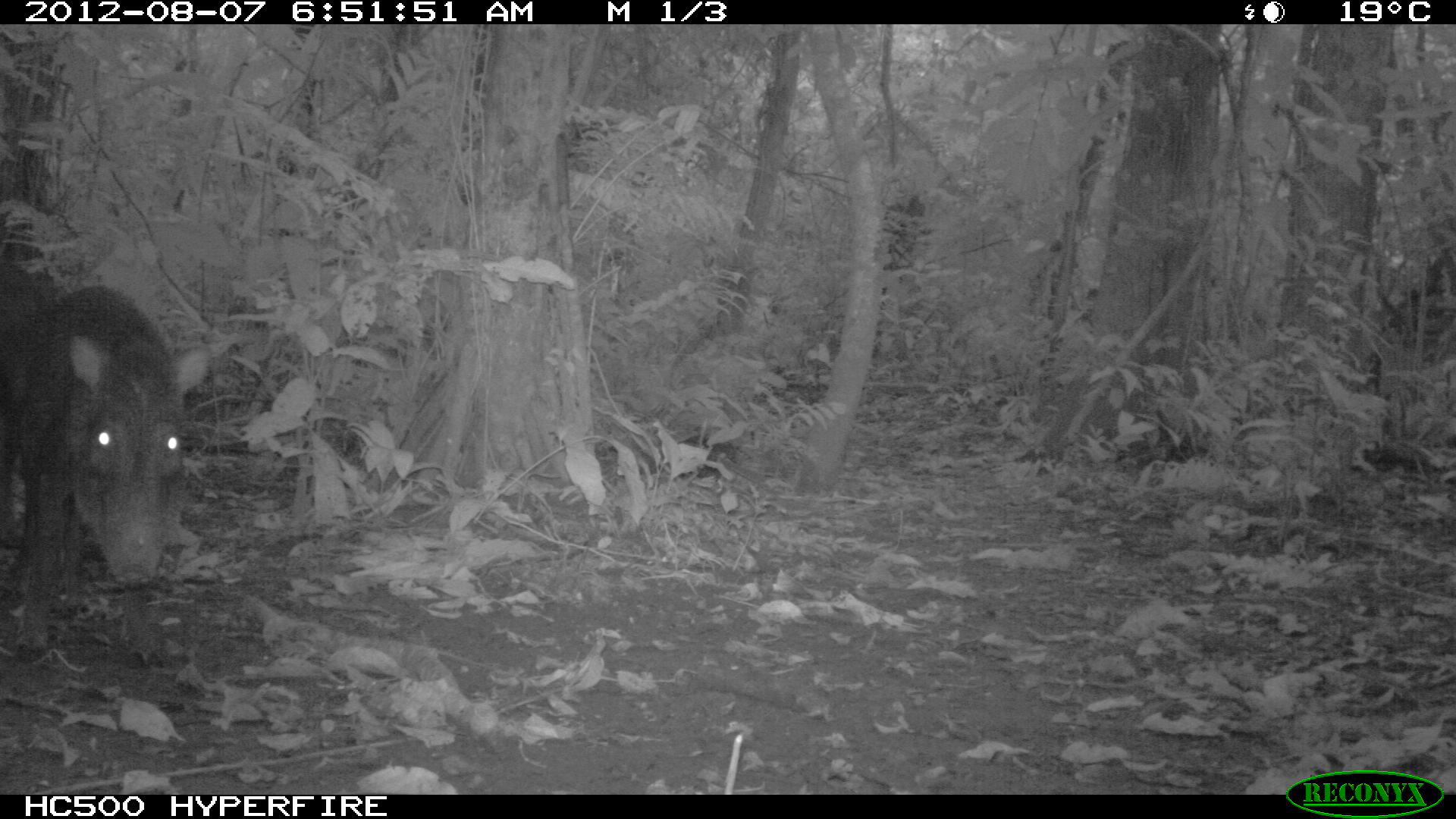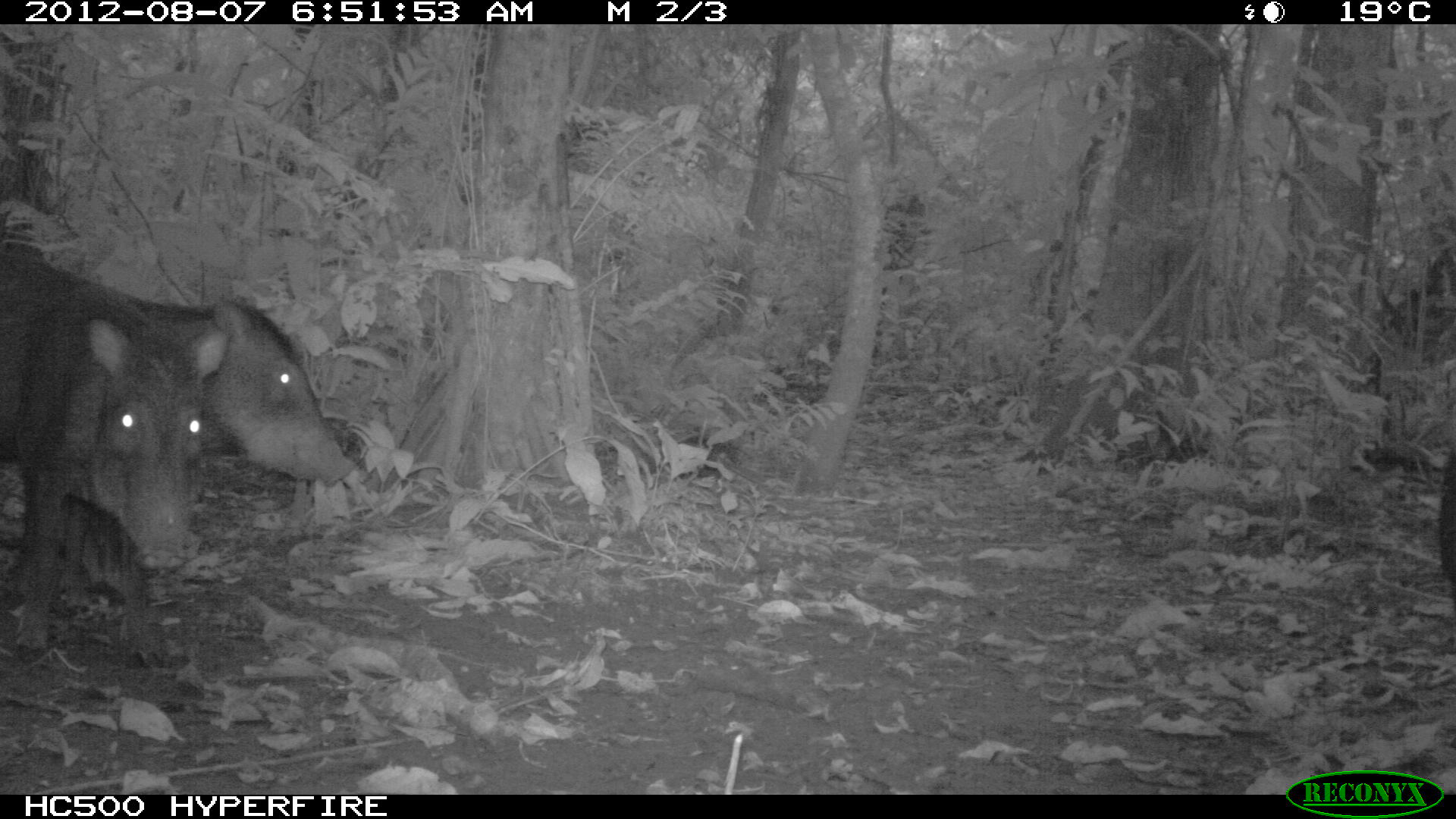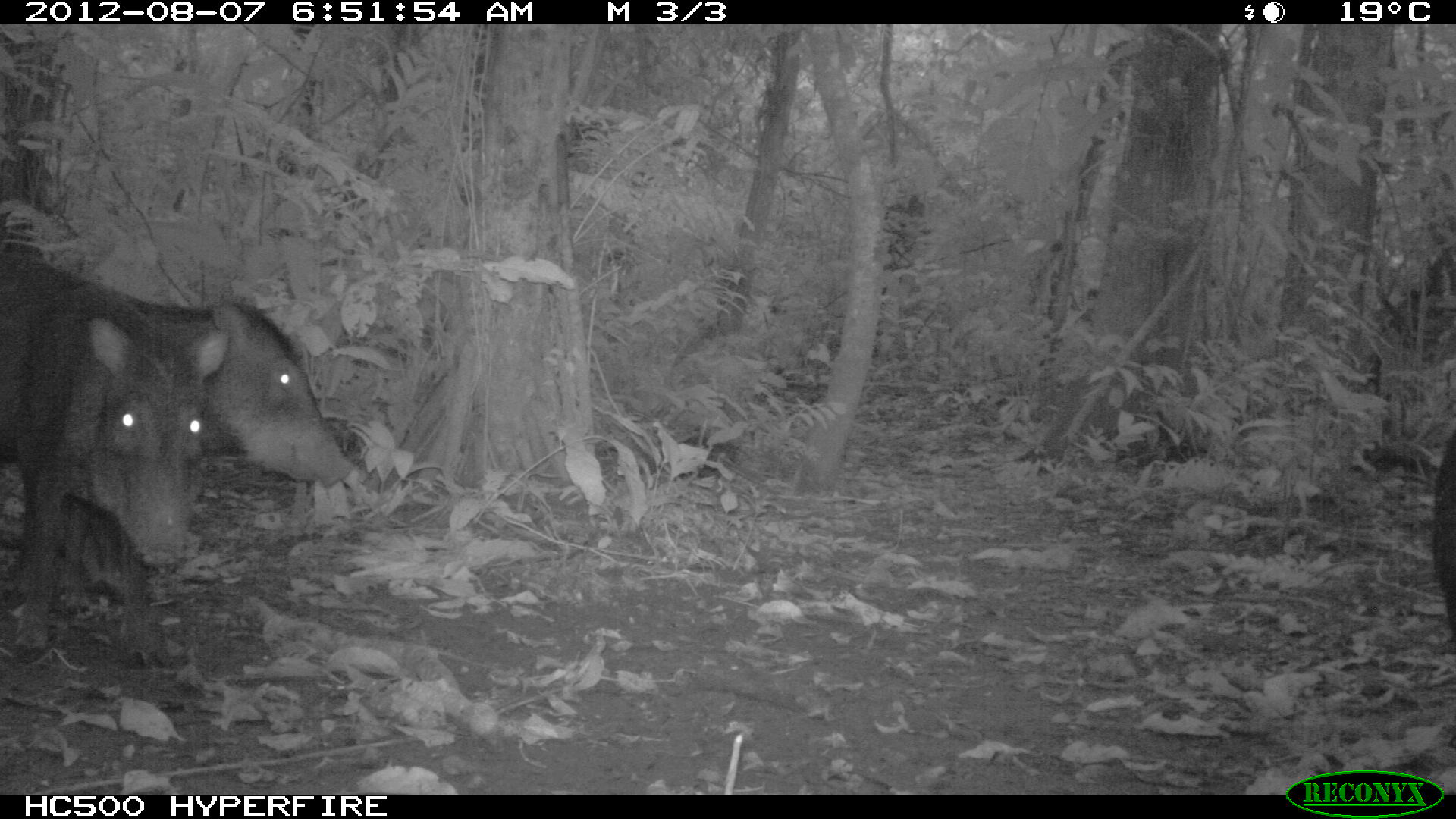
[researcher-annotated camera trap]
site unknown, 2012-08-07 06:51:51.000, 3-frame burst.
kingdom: Animalia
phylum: Chordata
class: Mammalia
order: Artiodactyla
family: Tayassuidae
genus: Tayassu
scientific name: Tayassu pecari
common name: white-lipped peccary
Tayassu pecari (white-lipped peccary).